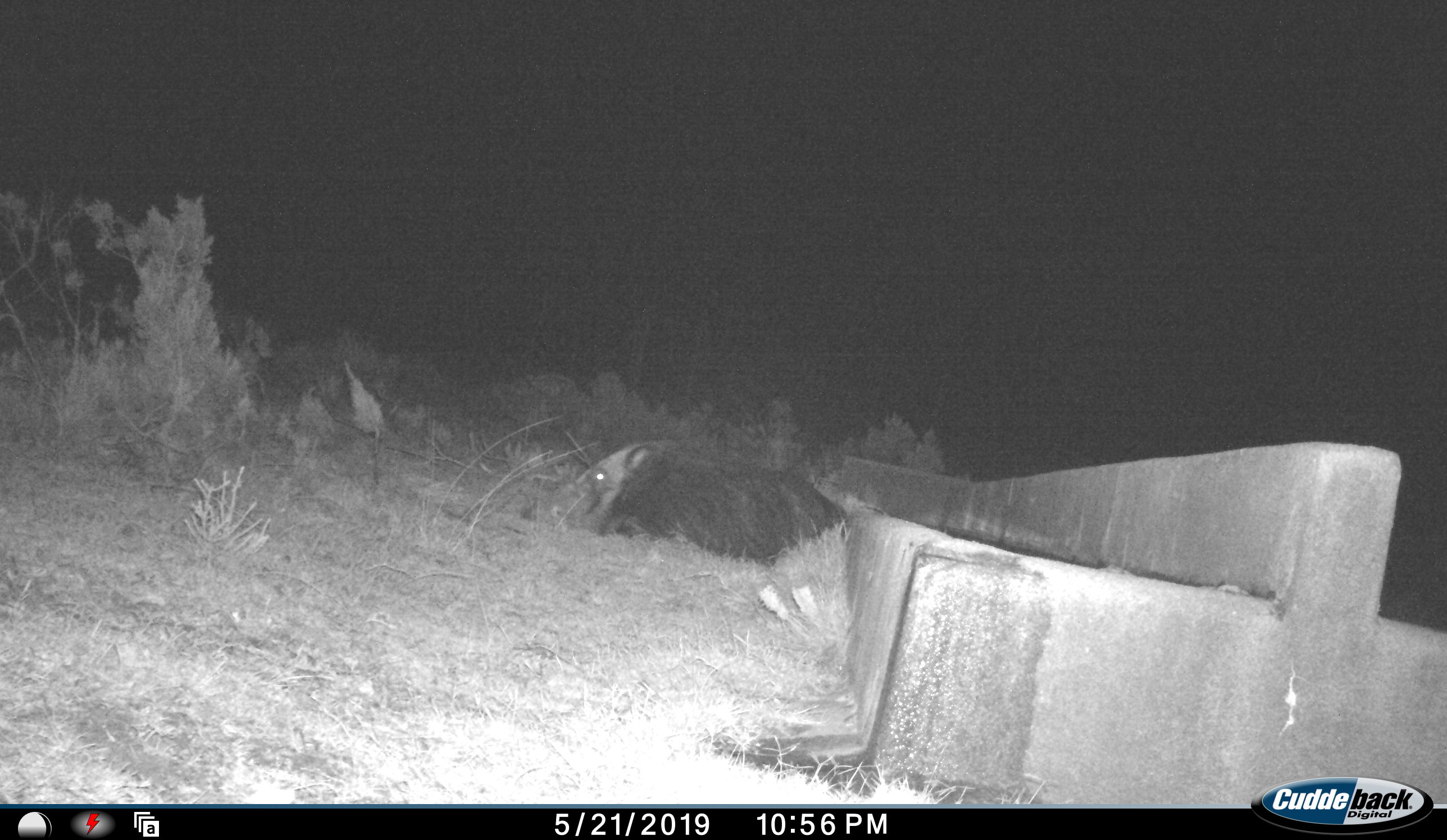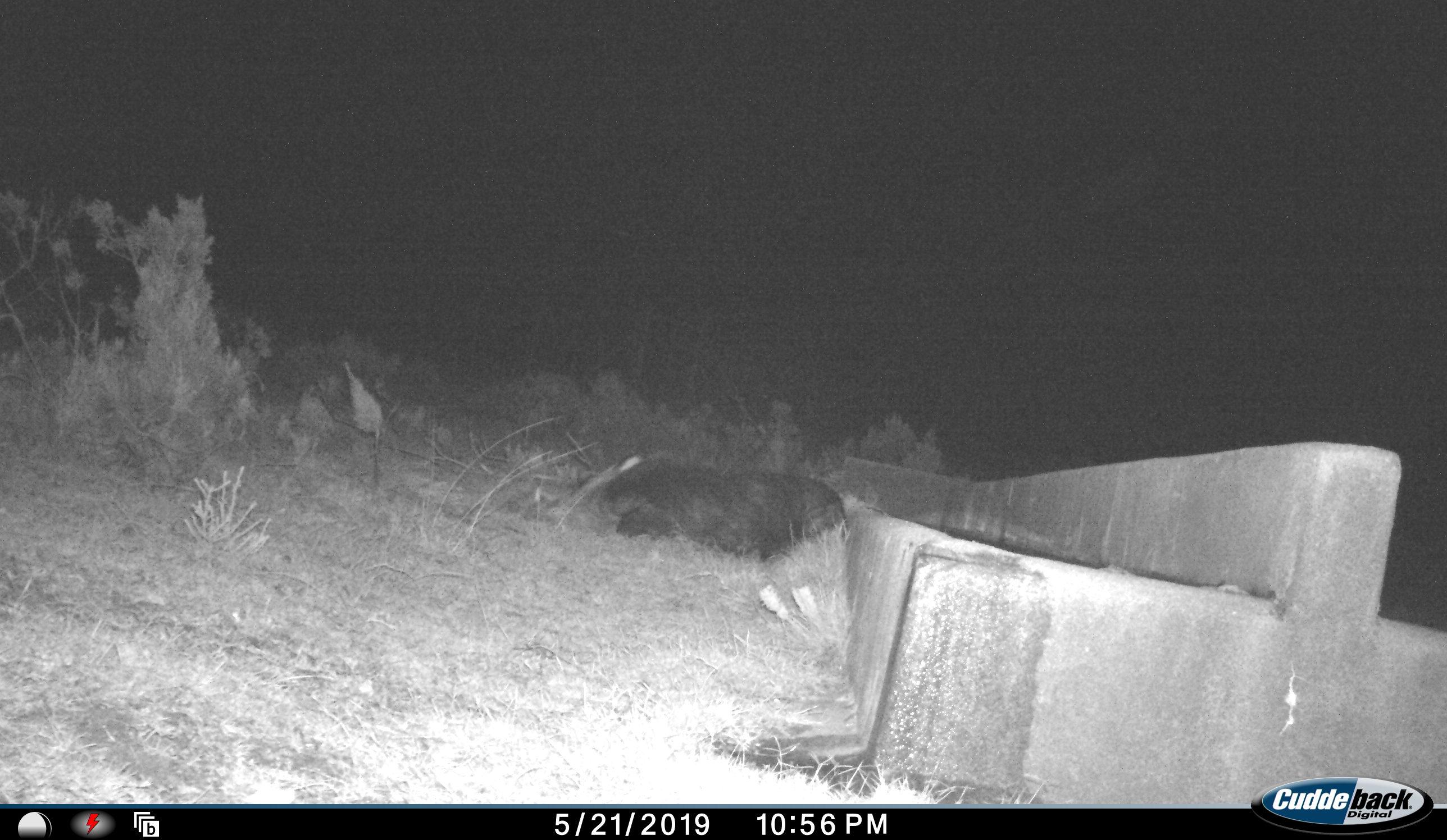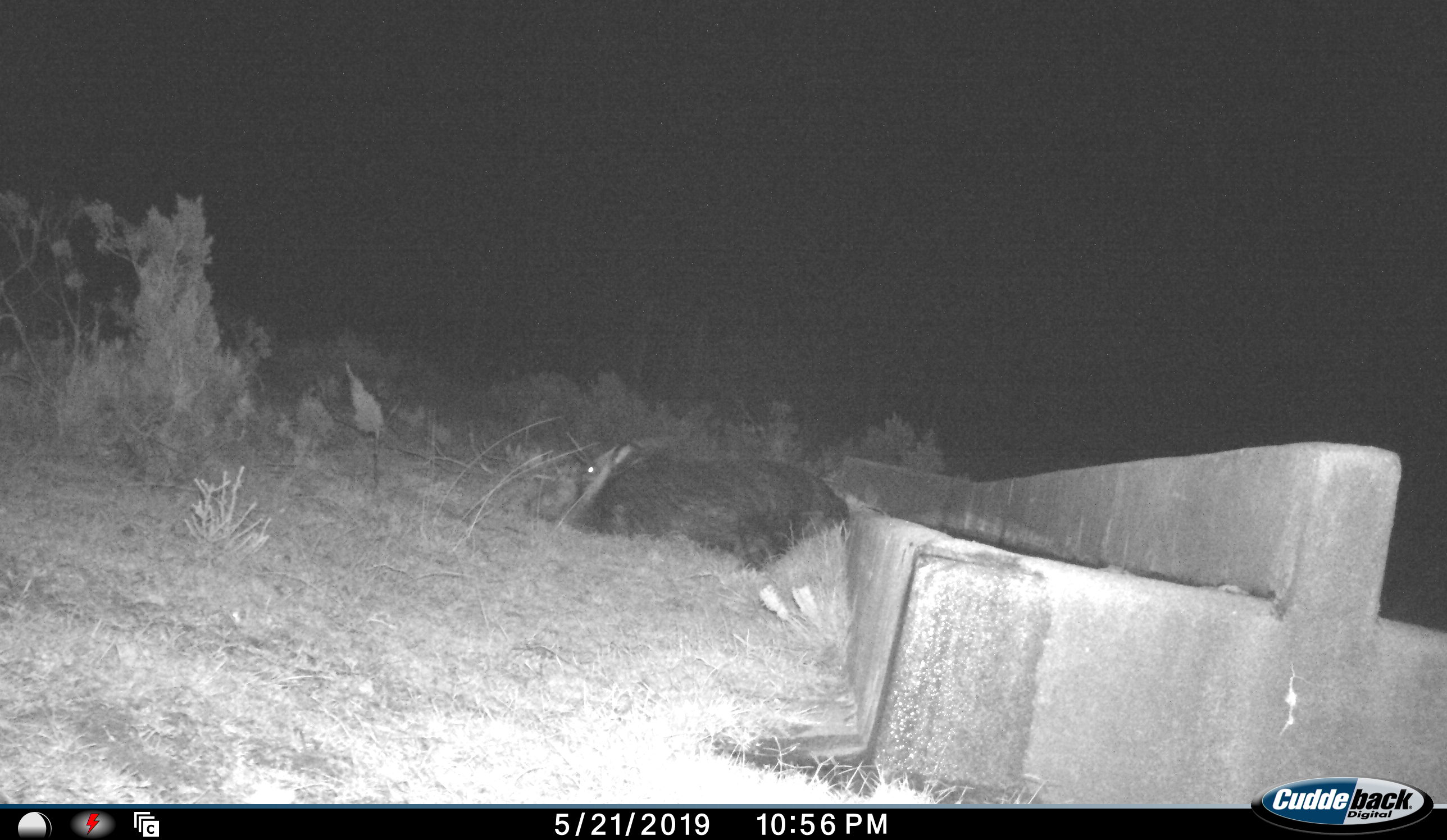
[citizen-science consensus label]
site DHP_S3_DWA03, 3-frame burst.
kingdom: Animalia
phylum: Chordata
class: Mammalia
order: Artiodactyla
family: Suidae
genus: Potamochoerus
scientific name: Potamochoerus larvatus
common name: bushpig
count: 1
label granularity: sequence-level